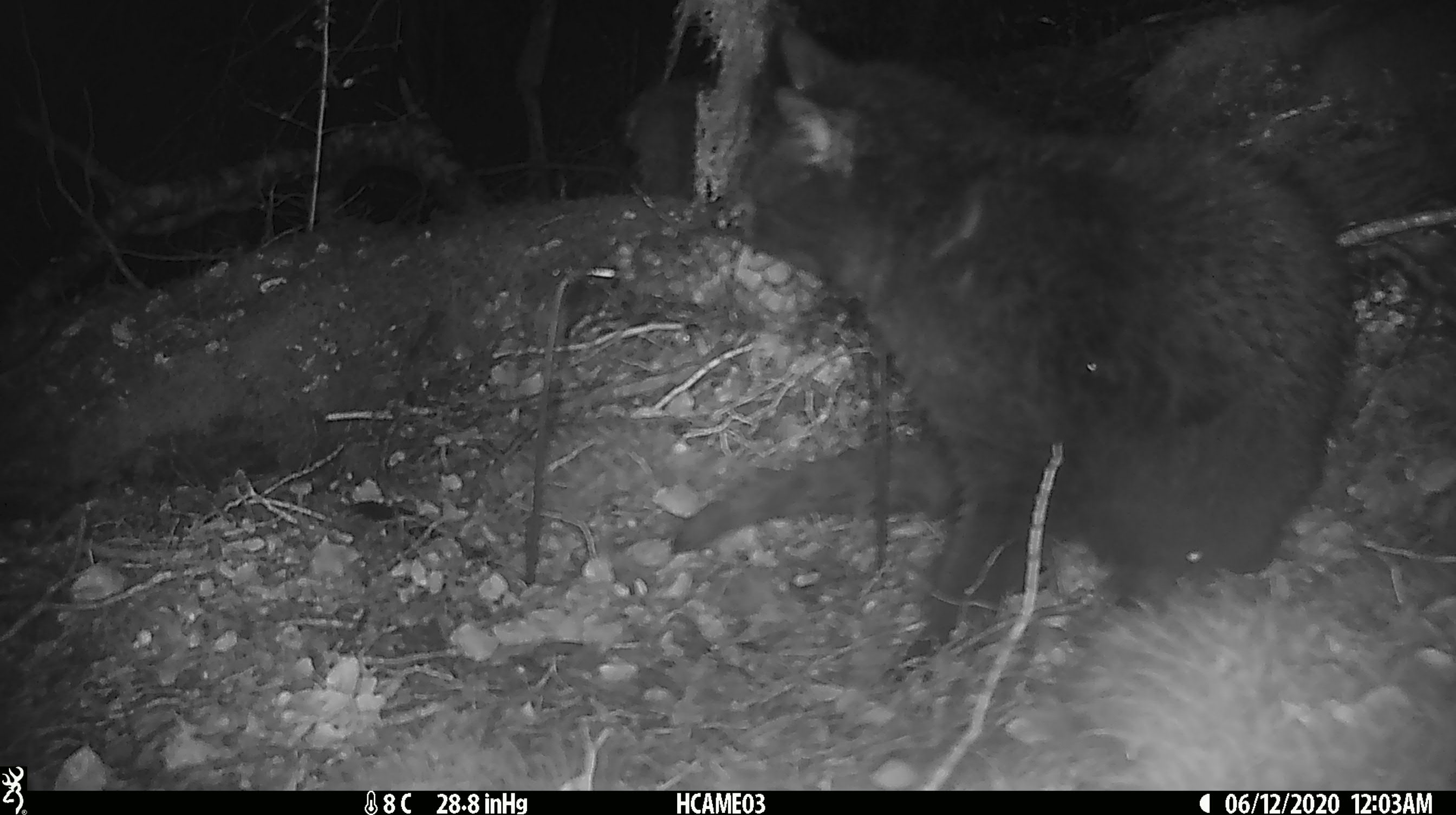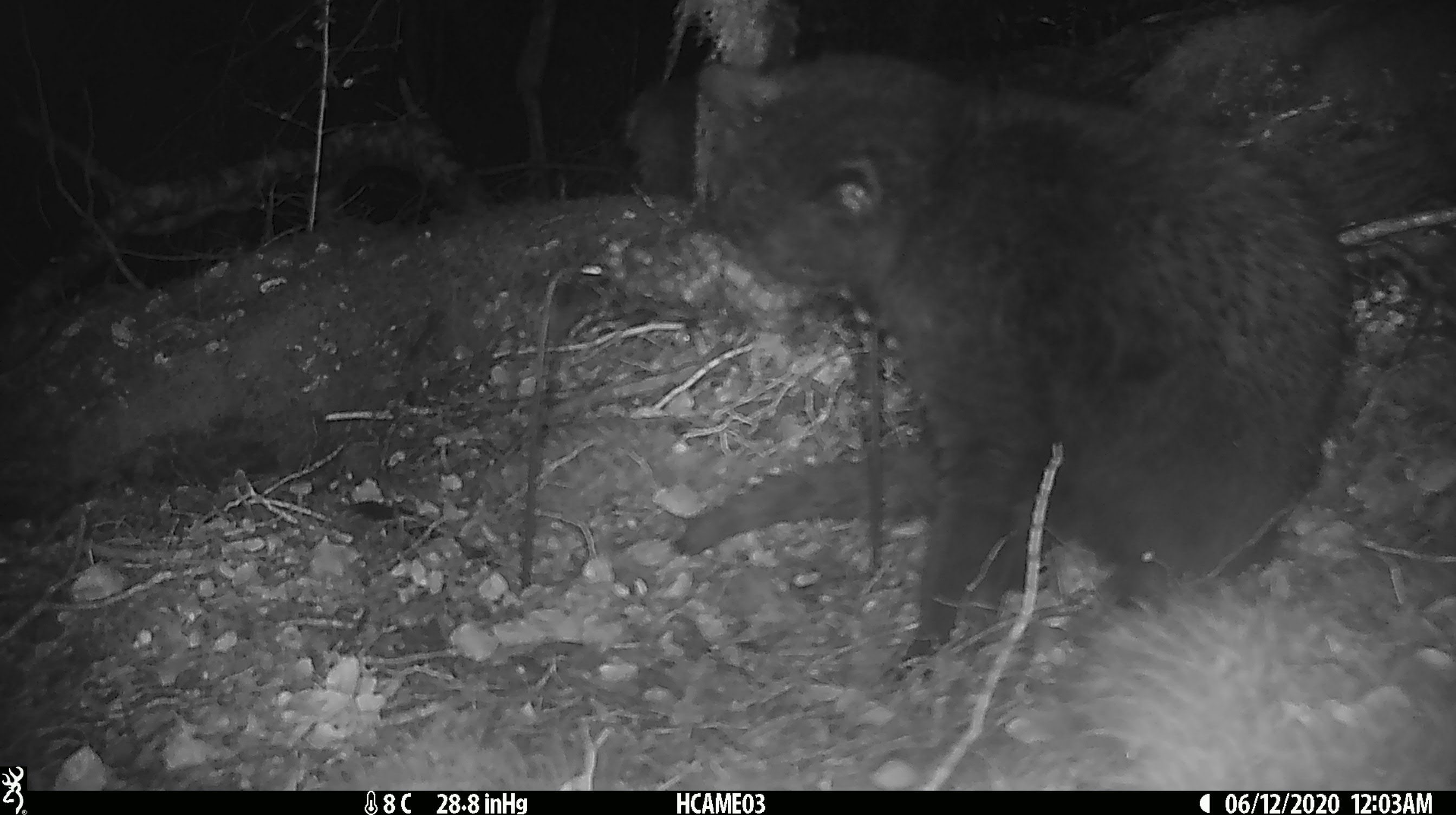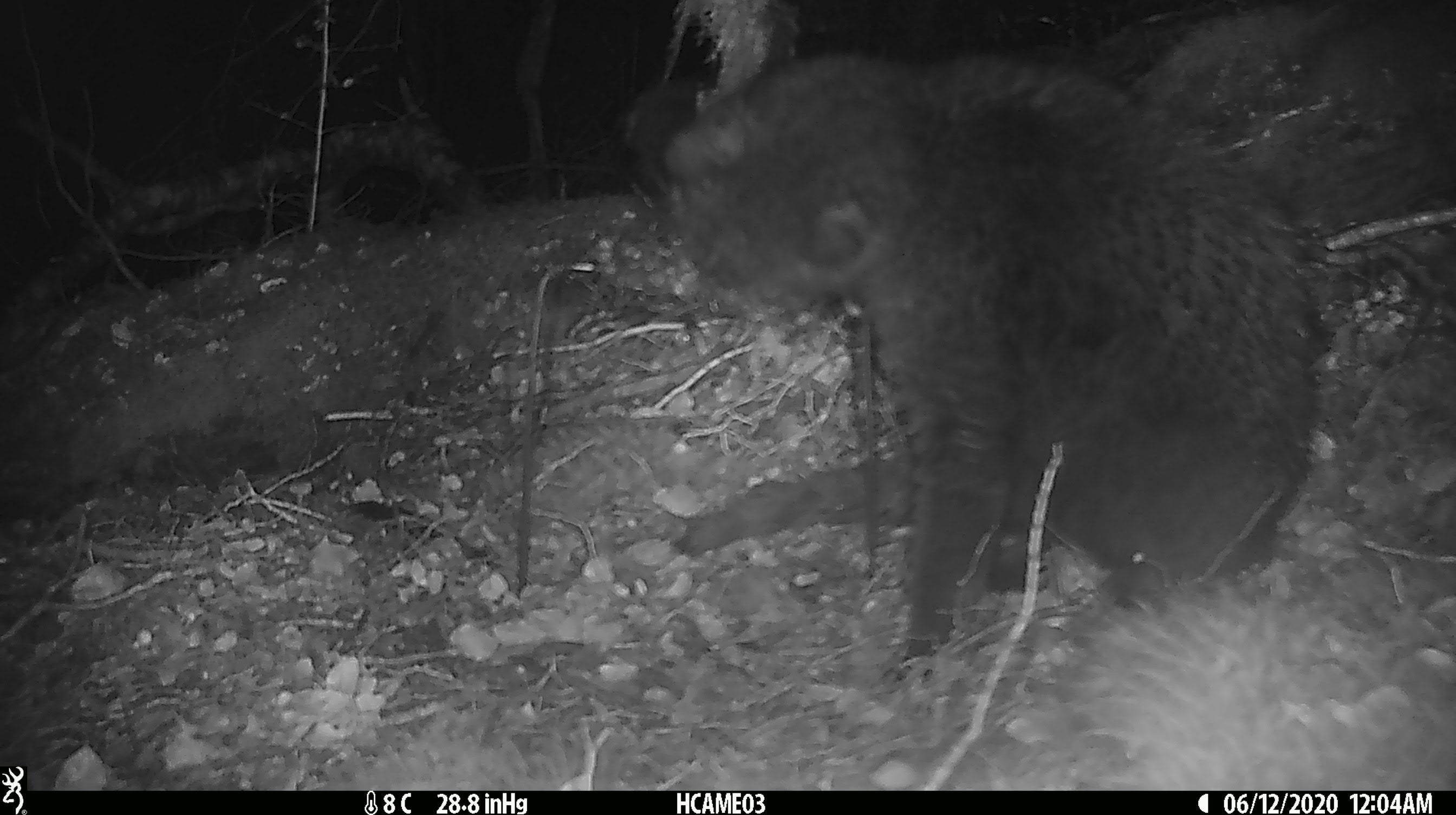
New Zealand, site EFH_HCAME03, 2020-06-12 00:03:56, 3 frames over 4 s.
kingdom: Animalia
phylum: Chordata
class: Mammalia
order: Carnivora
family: Felidae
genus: Felis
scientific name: Felis catus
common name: domestic cat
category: cat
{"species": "cat (domestic cat) (Felis catus)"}